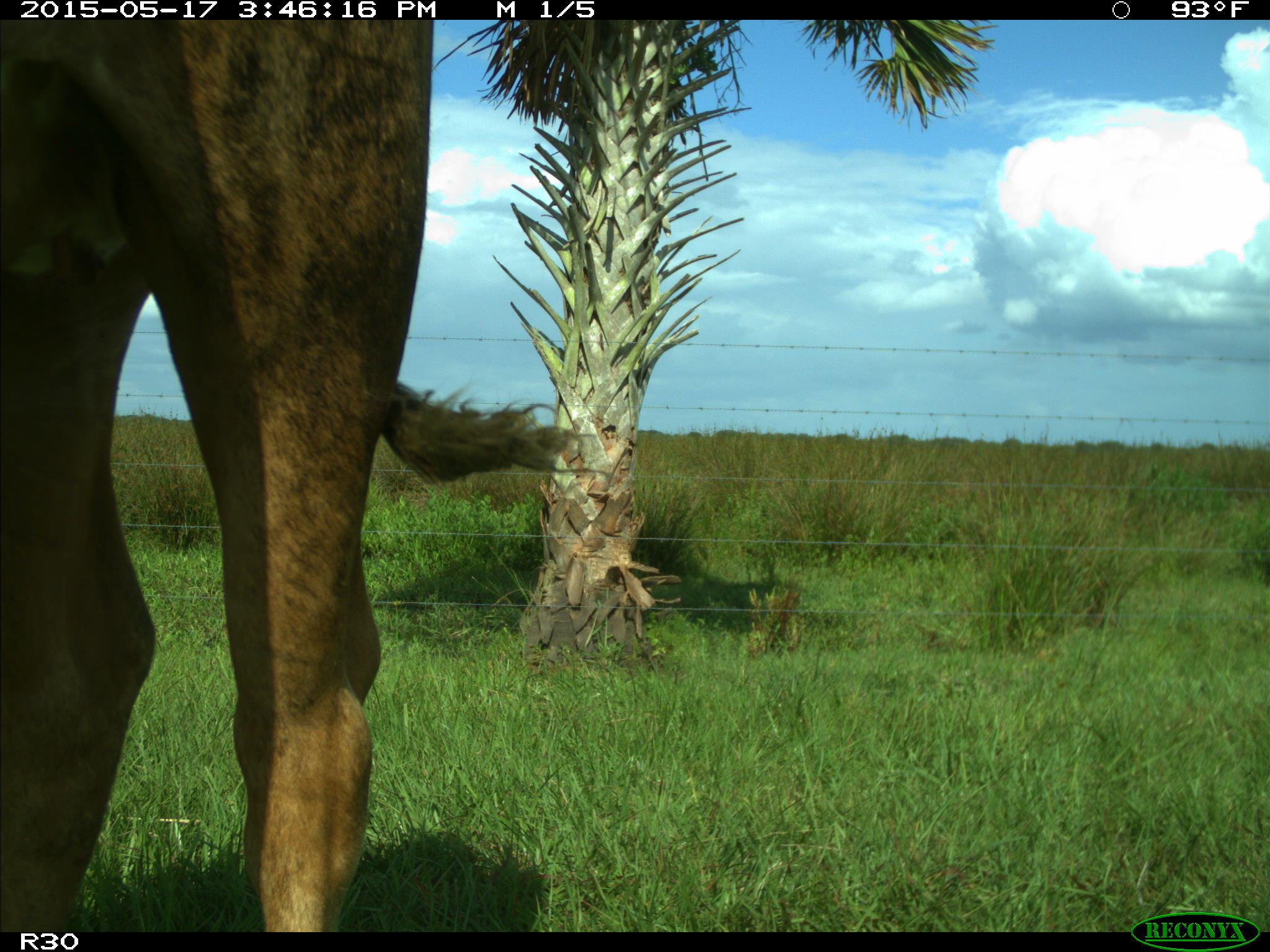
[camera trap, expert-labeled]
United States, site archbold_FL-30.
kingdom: Animalia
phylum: Chordata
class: Mammalia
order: Artiodactyla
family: Bovidae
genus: Bos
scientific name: Bos taurus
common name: domestic cow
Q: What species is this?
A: Bos taurus (domestic cow).